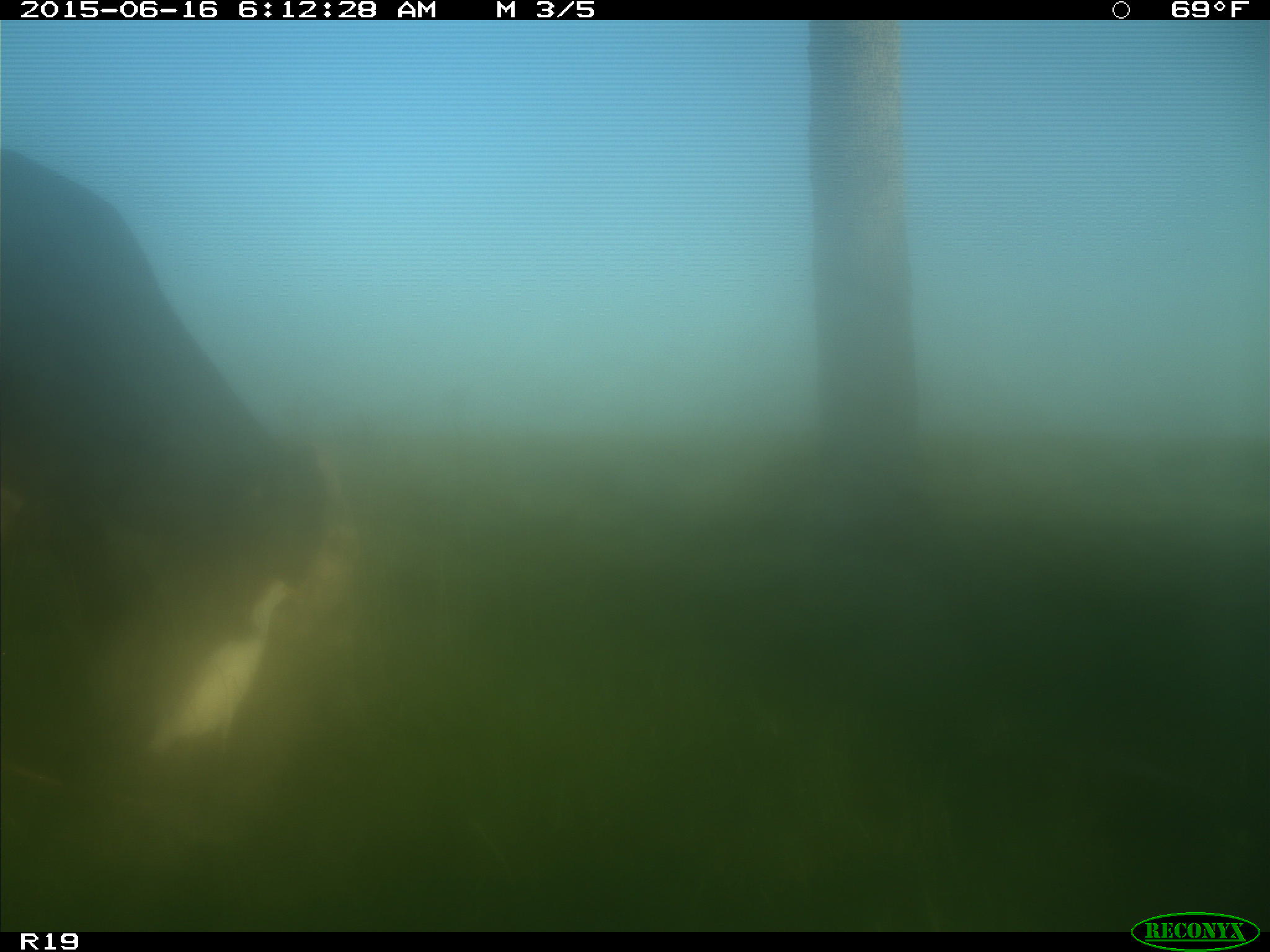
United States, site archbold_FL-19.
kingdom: Animalia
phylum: Chordata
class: Mammalia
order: Artiodactyla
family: Bovidae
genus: Bos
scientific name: Bos taurus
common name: domestic cow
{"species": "Bos taurus (domestic cow)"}